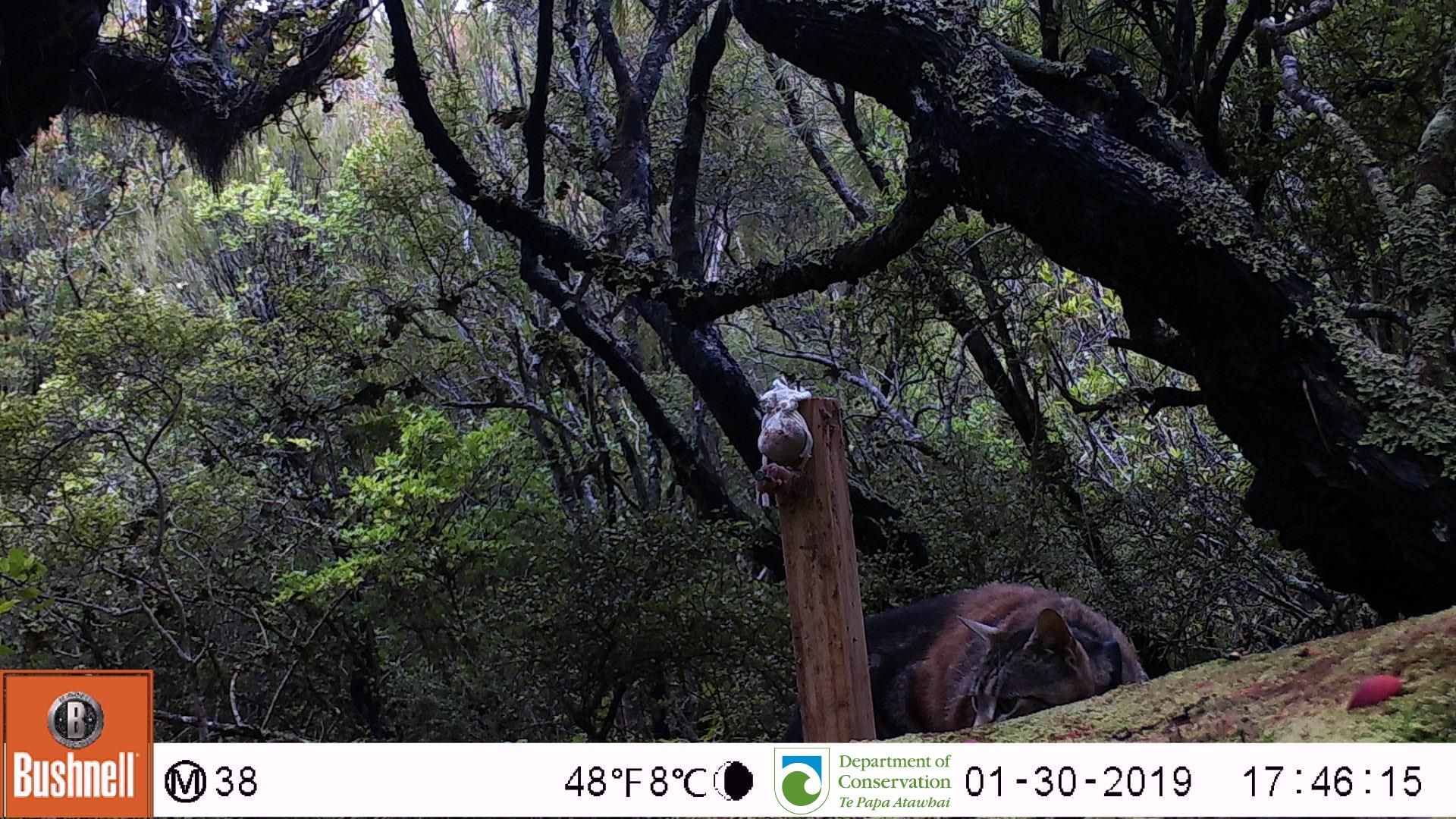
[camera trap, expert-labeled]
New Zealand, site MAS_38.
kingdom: Animalia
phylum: Chordata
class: Mammalia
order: Carnivora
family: Felidae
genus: Felis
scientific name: Felis catus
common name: domestic cat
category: cat